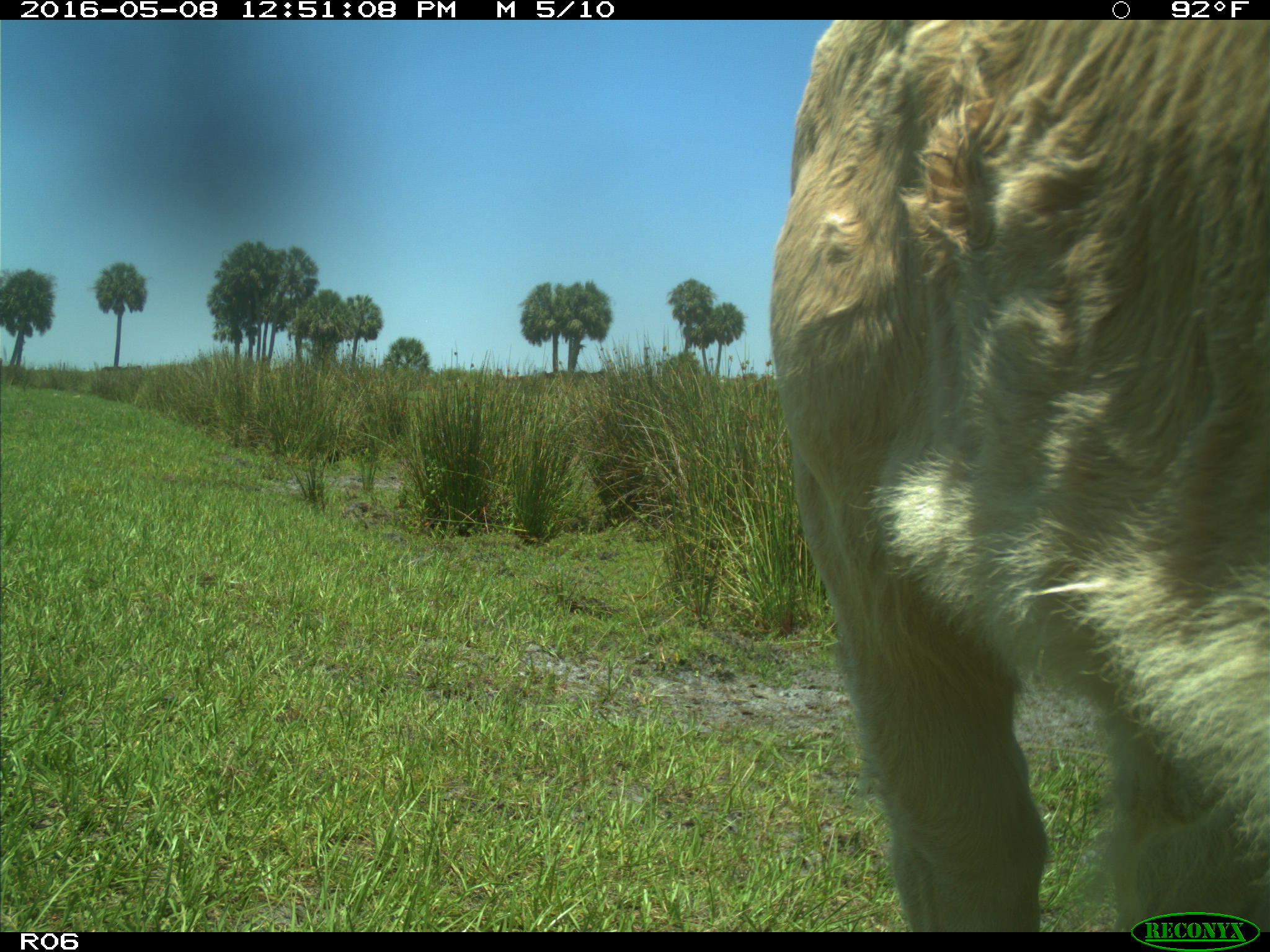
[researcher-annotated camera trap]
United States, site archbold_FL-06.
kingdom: Animalia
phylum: Chordata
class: Mammalia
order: Artiodactyla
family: Bovidae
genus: Bos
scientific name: Bos taurus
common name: domestic cow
Bos taurus (domestic cow).